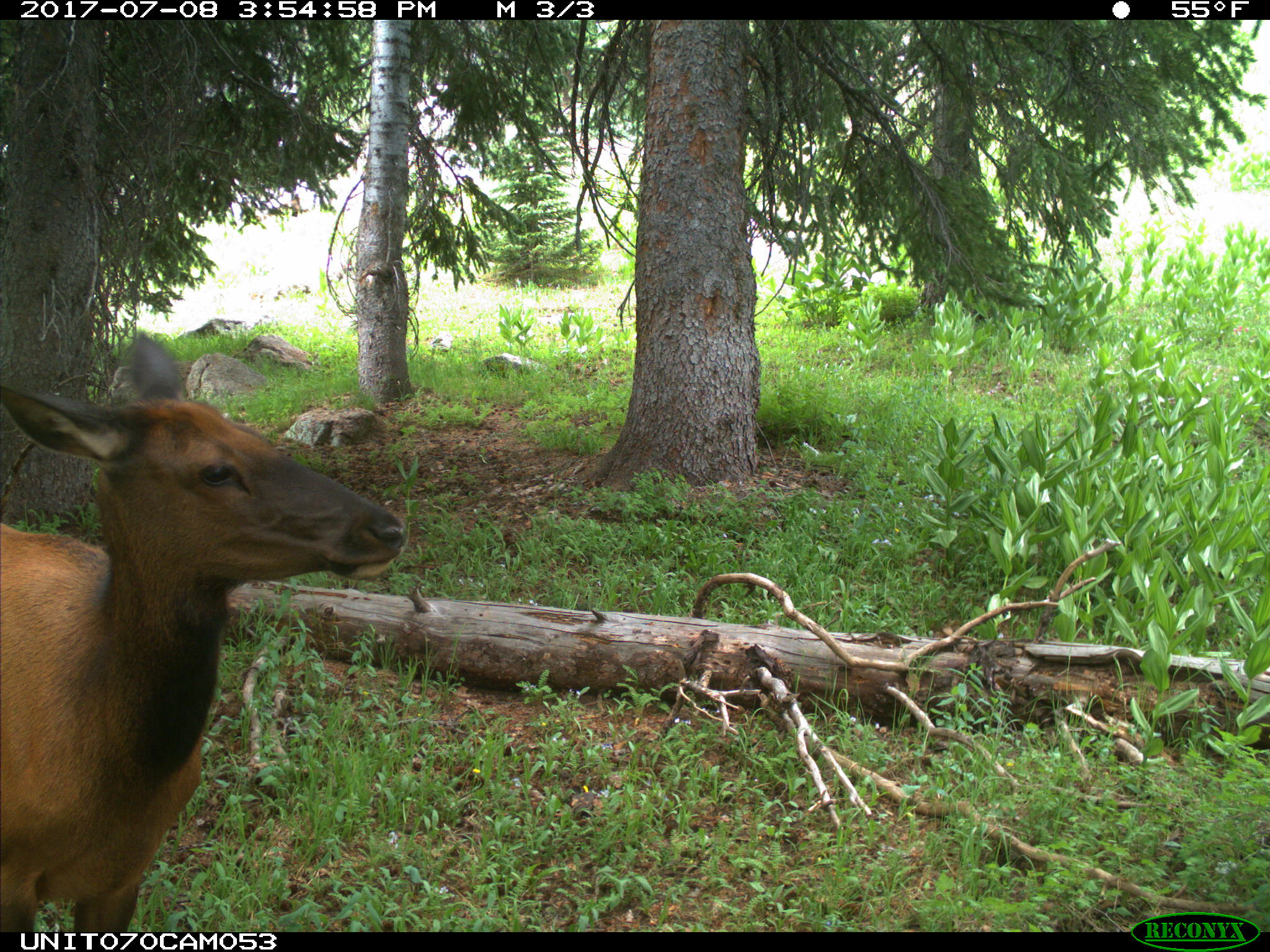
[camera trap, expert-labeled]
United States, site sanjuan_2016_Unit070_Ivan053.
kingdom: Animalia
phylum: Chordata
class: Mammalia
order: Artiodactyla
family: Cervidae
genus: Cervus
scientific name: Cervus elaphus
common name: red deer